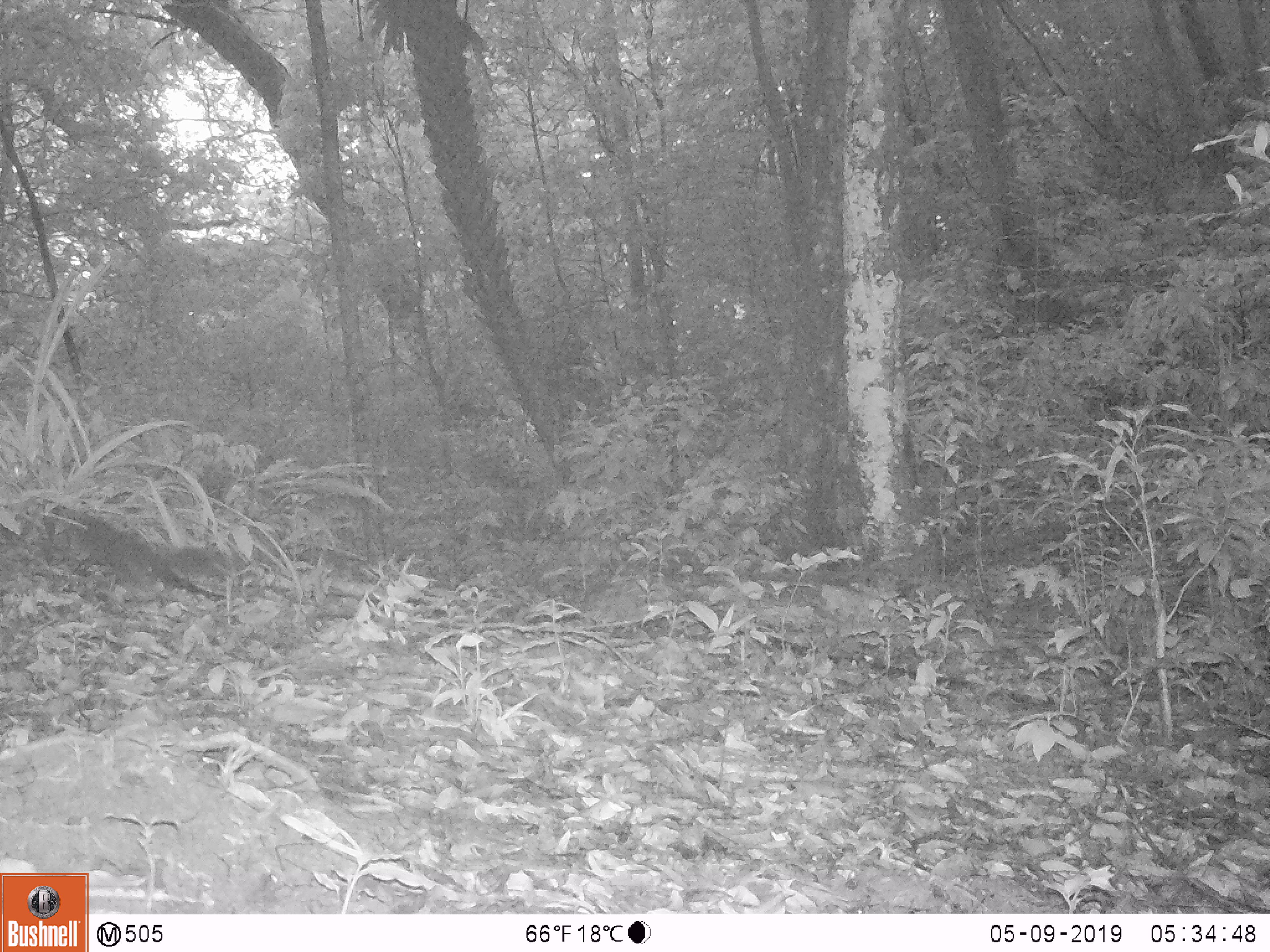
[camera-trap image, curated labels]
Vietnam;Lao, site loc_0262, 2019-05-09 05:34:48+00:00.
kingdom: Animalia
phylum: Chordata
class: Mammalia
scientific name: Mammalia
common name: mammal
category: unidentified small mammal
Unidentified small mammal (mammal) (Mammalia). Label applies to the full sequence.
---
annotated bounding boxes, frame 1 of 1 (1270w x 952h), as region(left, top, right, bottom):
unidentified small mammal: region(42, 499, 252, 597)